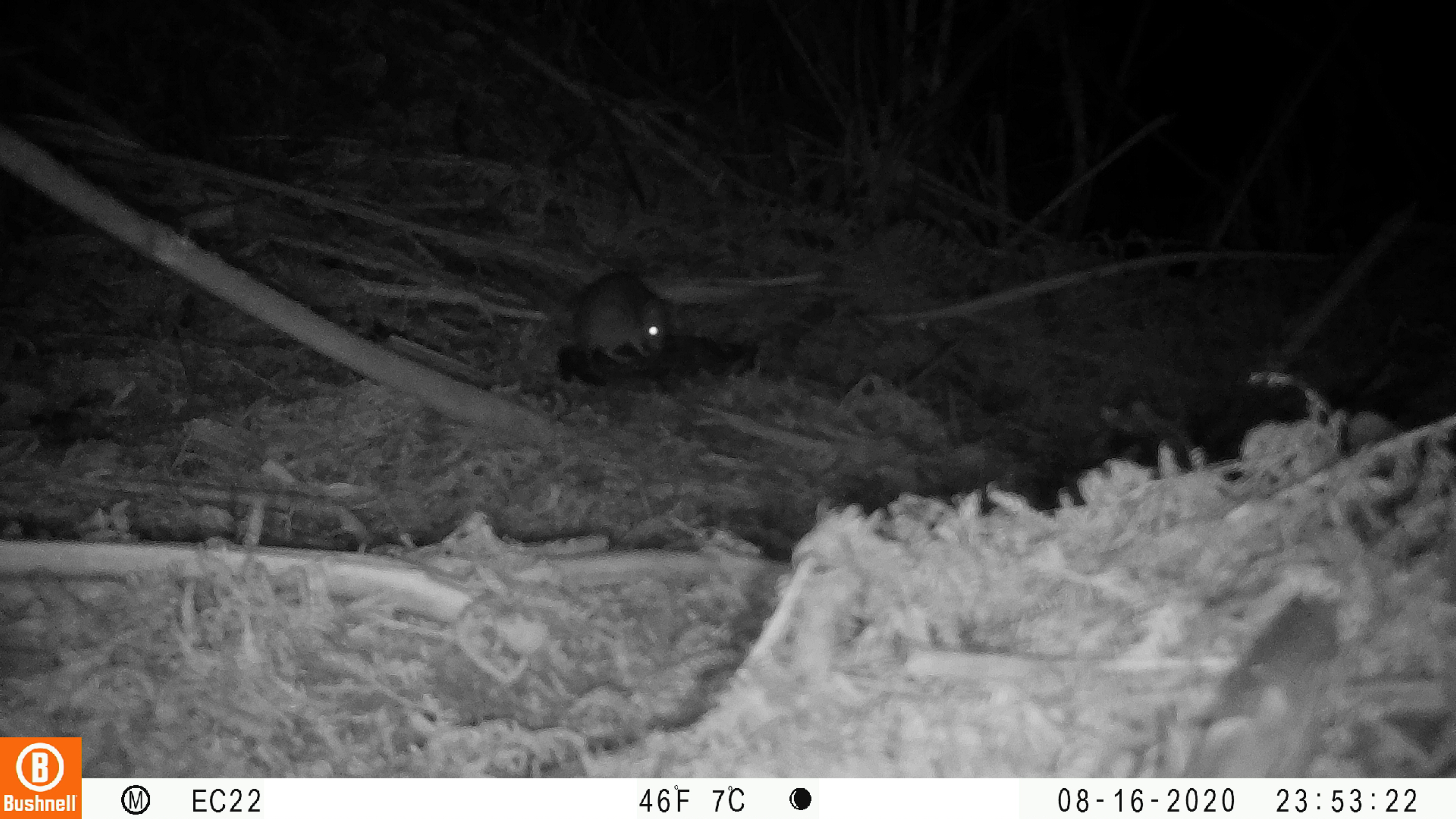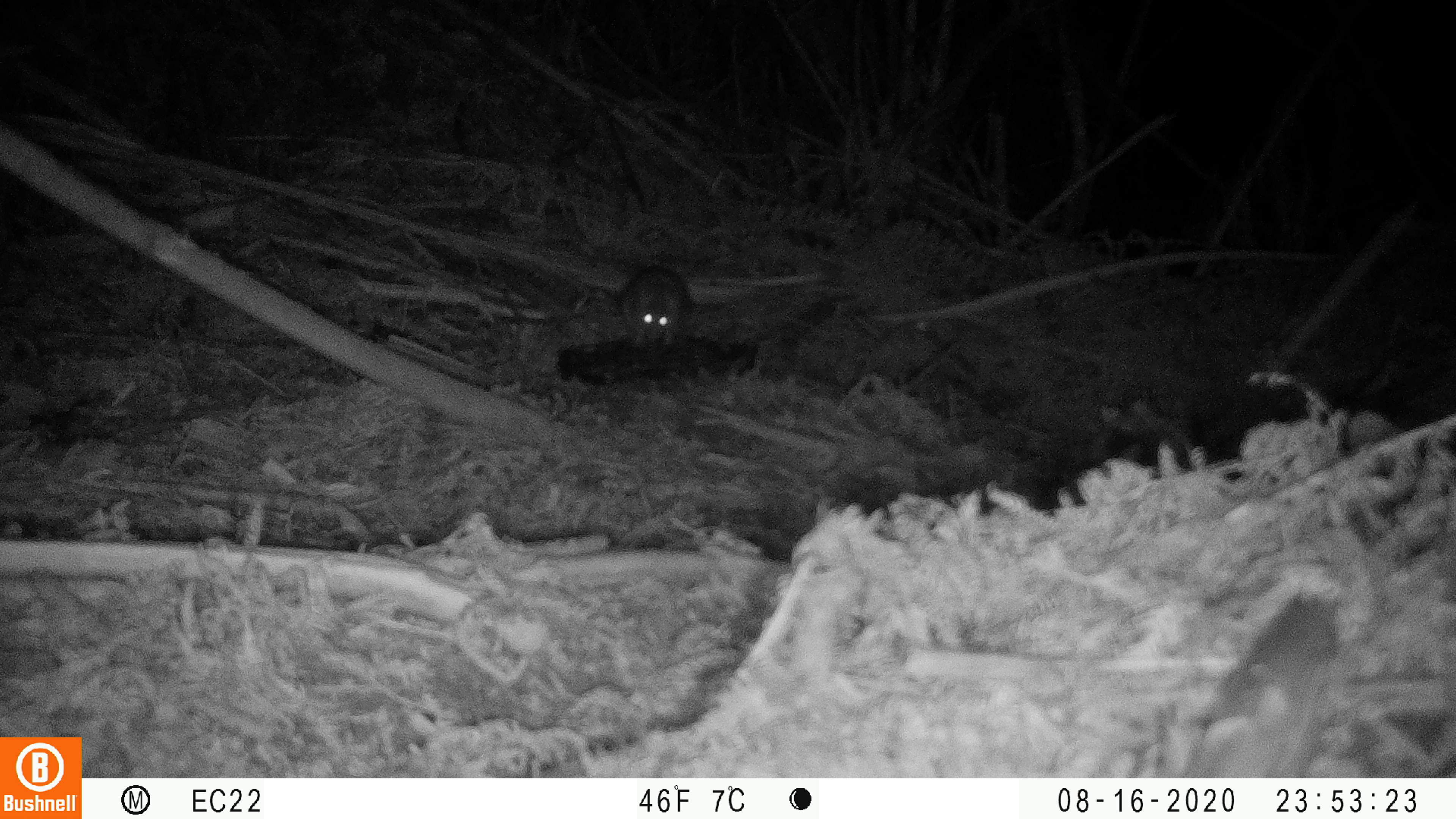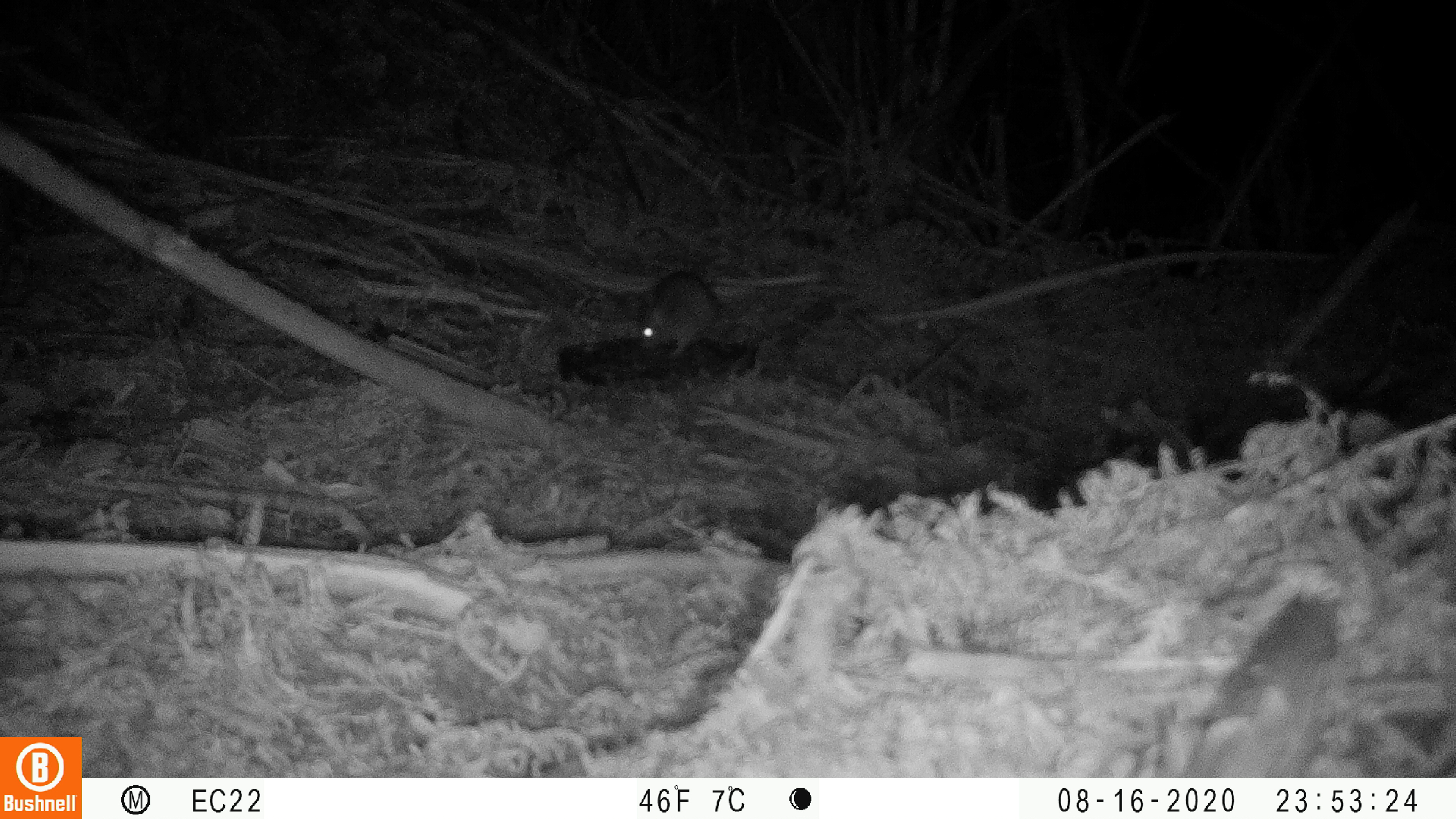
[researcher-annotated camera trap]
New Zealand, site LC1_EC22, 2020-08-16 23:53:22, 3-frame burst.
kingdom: Animalia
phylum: Chordata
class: Mammalia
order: Rodentia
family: Muridae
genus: Rattus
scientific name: Rattus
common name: rat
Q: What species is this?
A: Rat (Rattus).